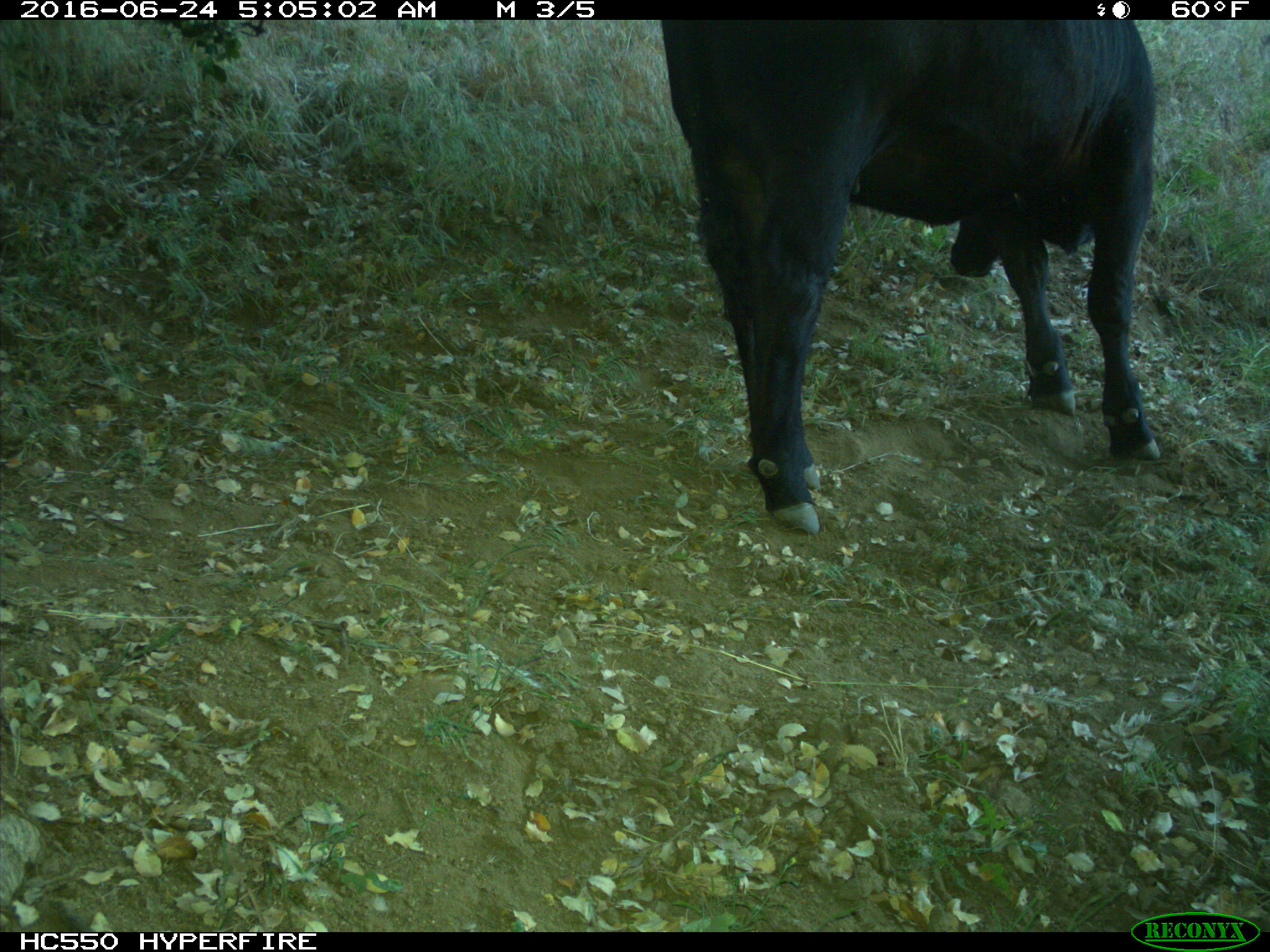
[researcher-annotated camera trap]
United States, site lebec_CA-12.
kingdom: Animalia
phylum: Chordata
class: Mammalia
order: Artiodactyla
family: Bovidae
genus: Bos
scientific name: Bos taurus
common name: domestic cow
Bos taurus (domestic cow).